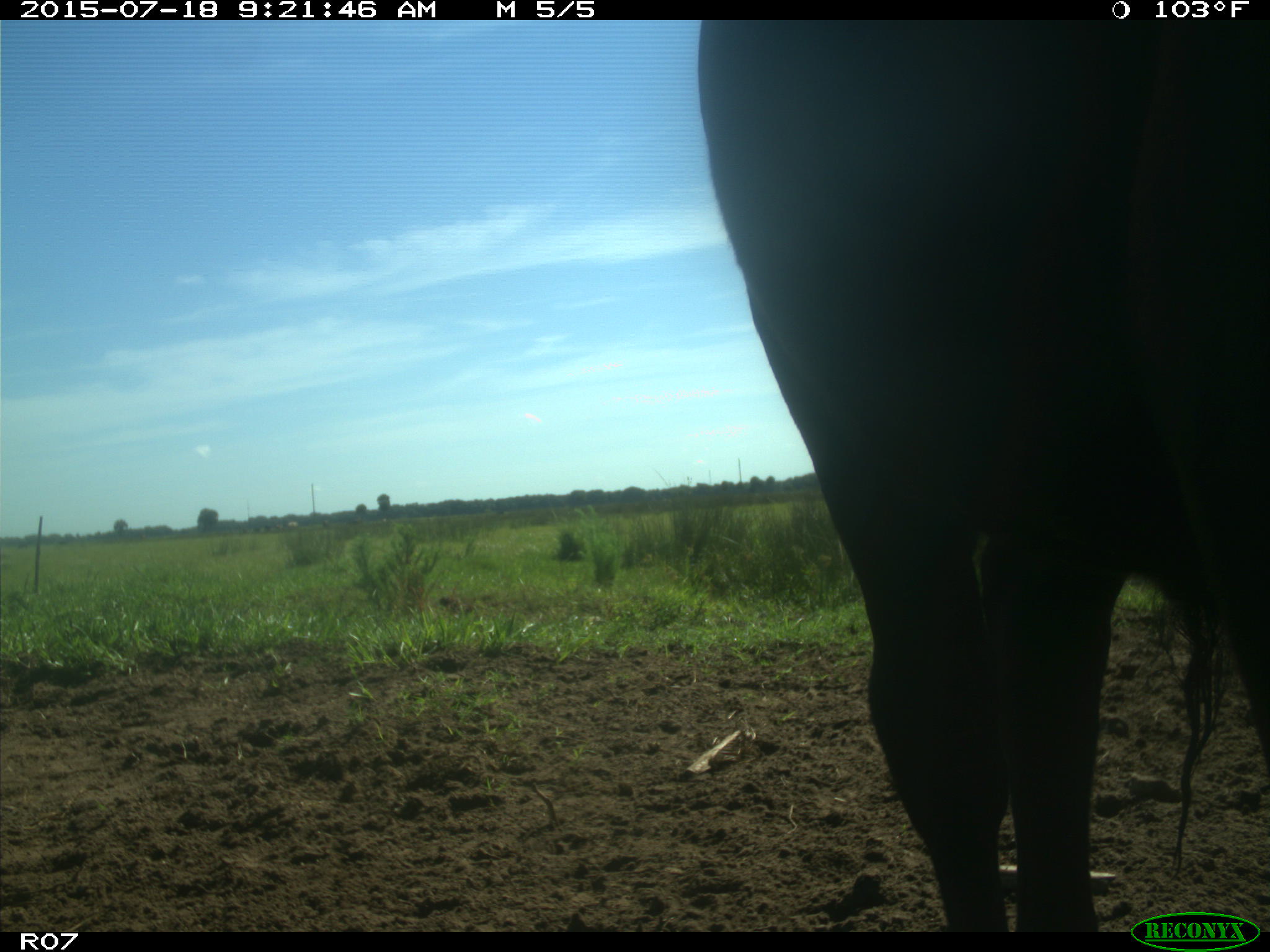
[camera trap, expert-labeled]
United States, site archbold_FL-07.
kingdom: Animalia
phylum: Chordata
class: Mammalia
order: Artiodactyla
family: Bovidae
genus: Bos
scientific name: Bos taurus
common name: domestic cow